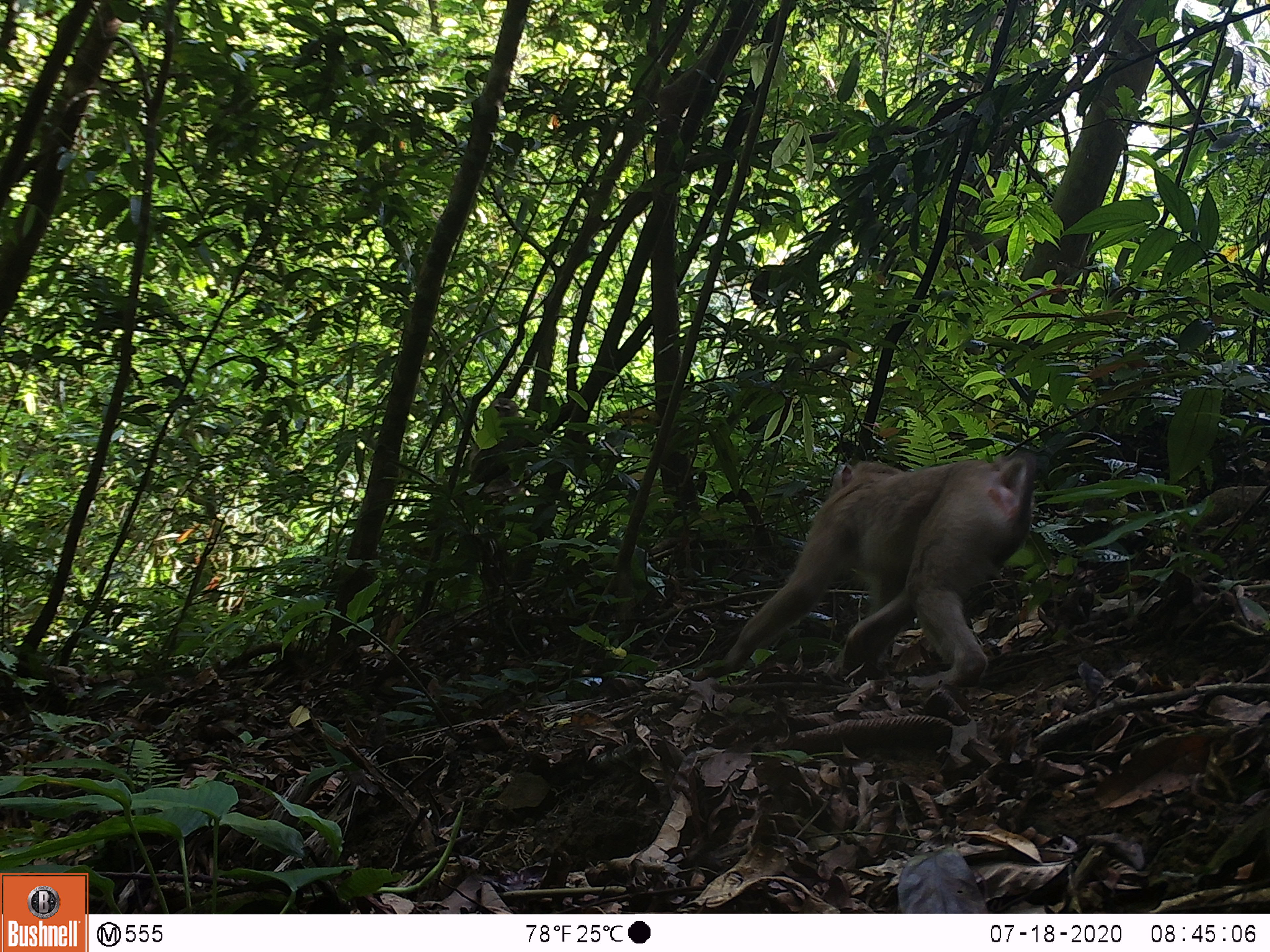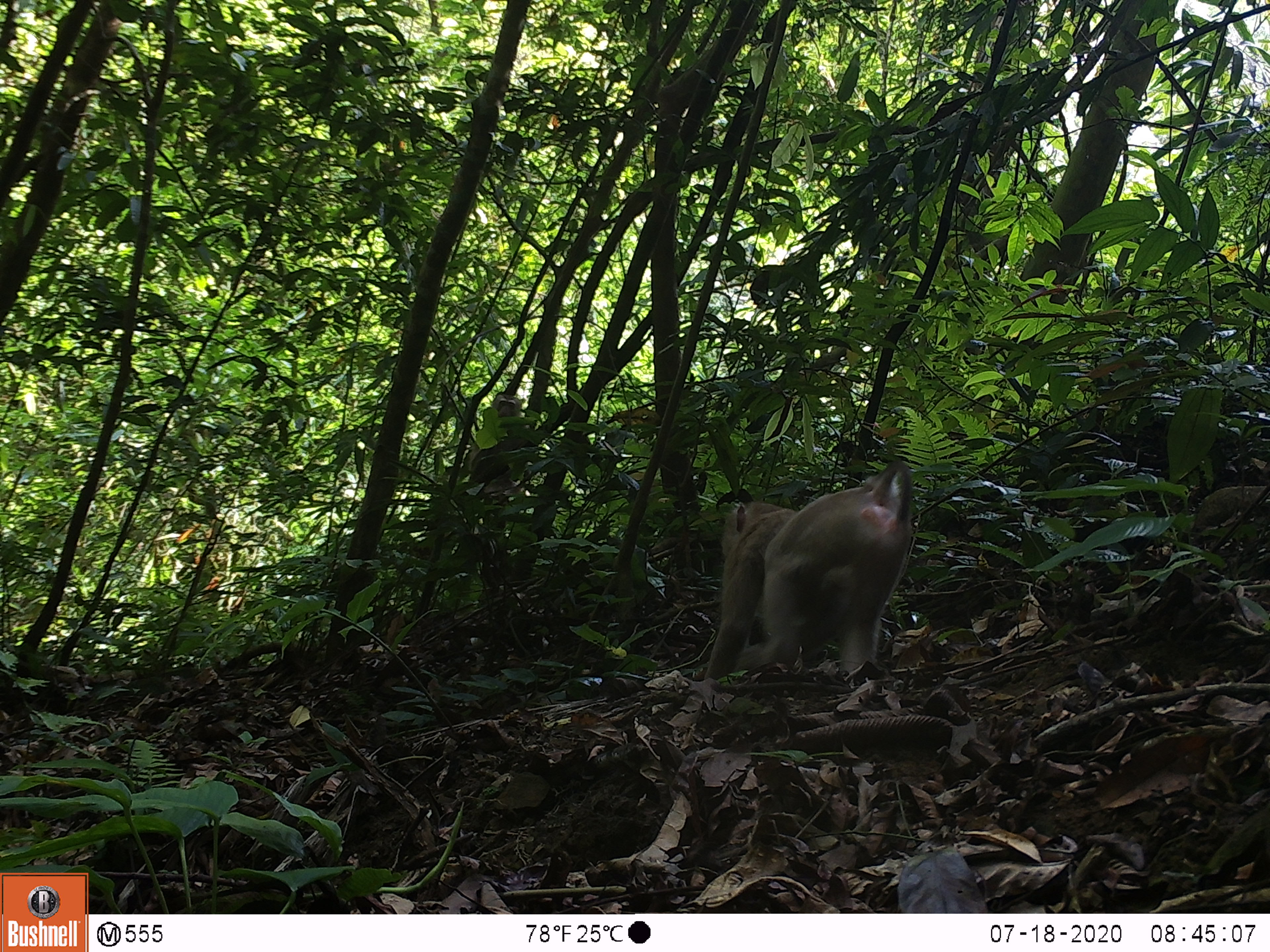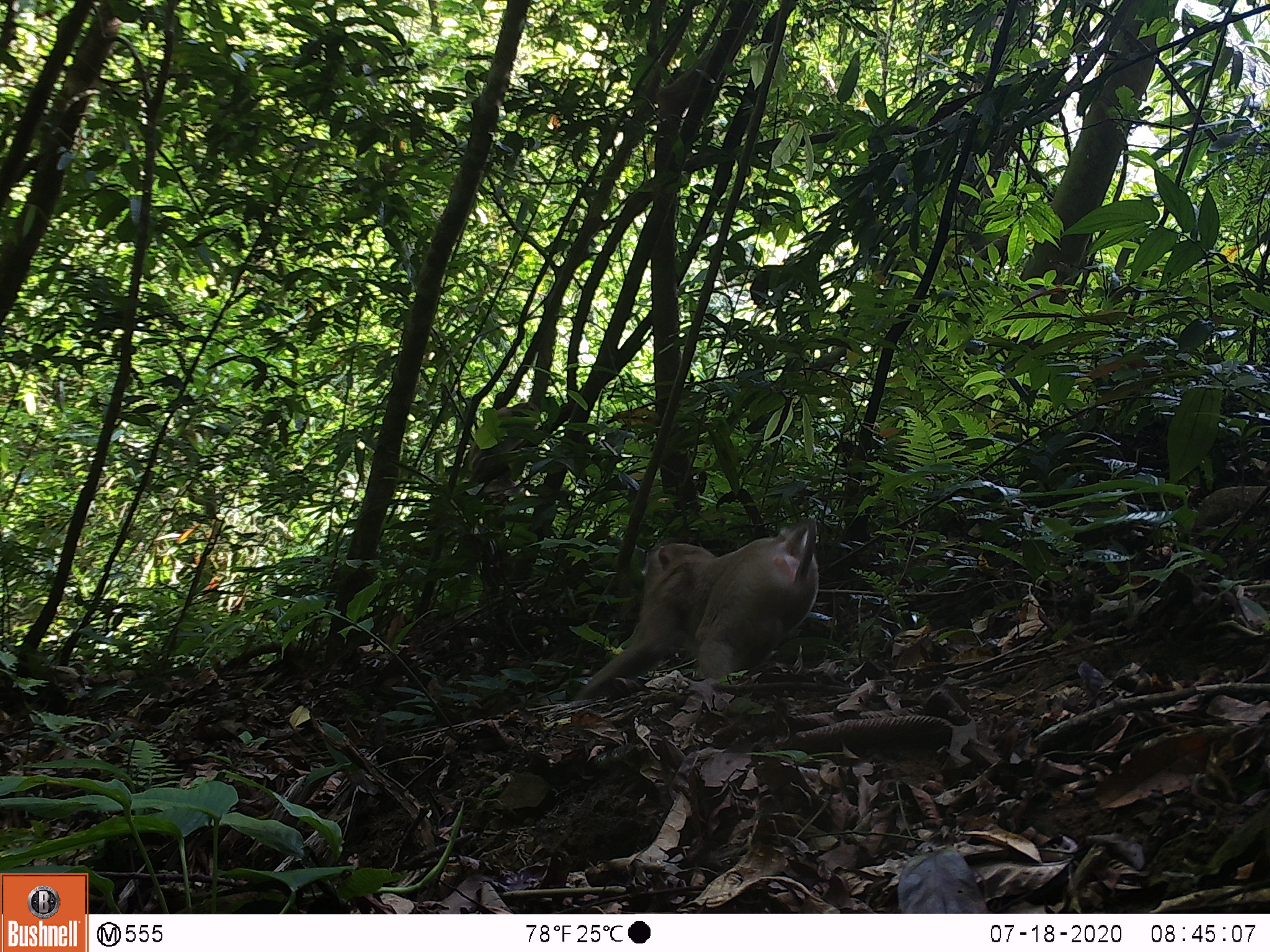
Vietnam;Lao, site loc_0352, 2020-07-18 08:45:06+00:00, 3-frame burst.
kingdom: Animalia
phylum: Chordata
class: Mammalia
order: Primates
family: Cercopithecidae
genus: Macaca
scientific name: Macaca nemestrina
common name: pig-tailed macaque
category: pig tailed macaque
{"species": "pig tailed macaque (pig-tailed macaque) (Macaca nemestrina)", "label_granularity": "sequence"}